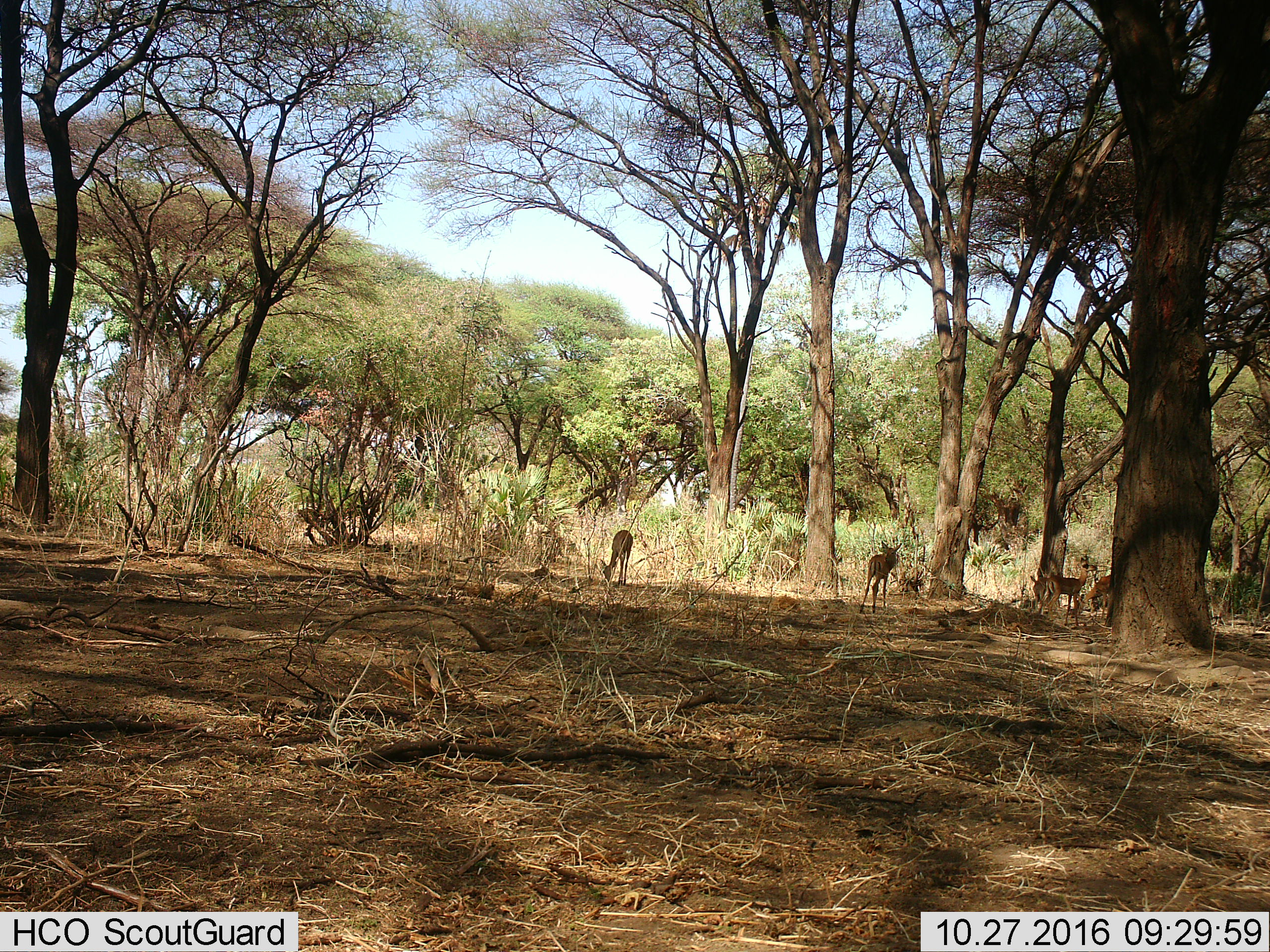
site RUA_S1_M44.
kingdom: Animalia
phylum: Chordata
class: Mammalia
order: Artiodactyla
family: Bovidae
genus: Aepyceros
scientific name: Aepyceros melampus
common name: impala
Impala (Aepyceros melampus), count 5. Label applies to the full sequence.